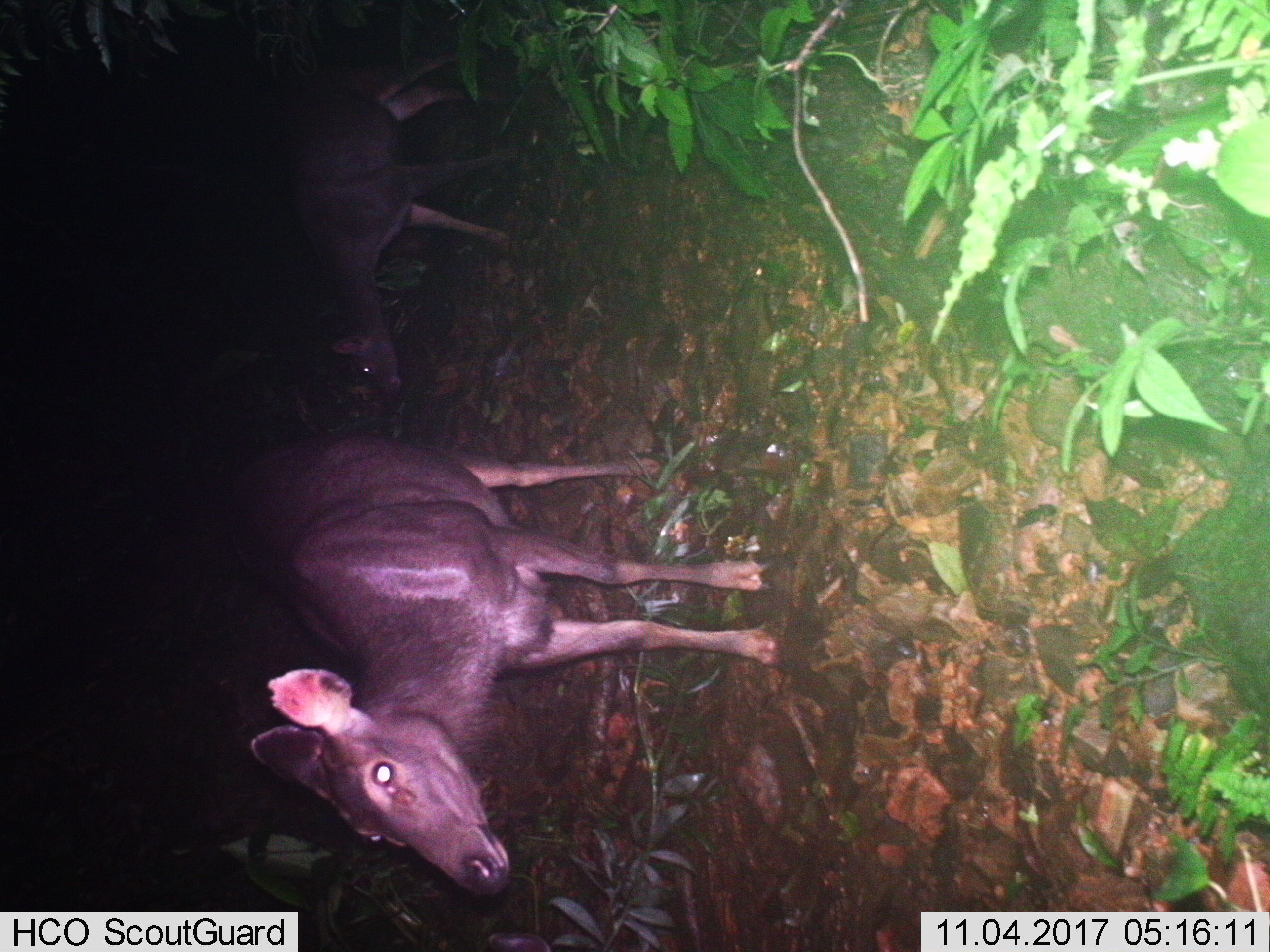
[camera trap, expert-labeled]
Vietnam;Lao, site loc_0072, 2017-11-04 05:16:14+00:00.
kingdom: Animalia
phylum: Chordata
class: Mammalia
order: Artiodactyla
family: Cervidae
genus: Rusa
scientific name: Rusa unicolor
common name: sambar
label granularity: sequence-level